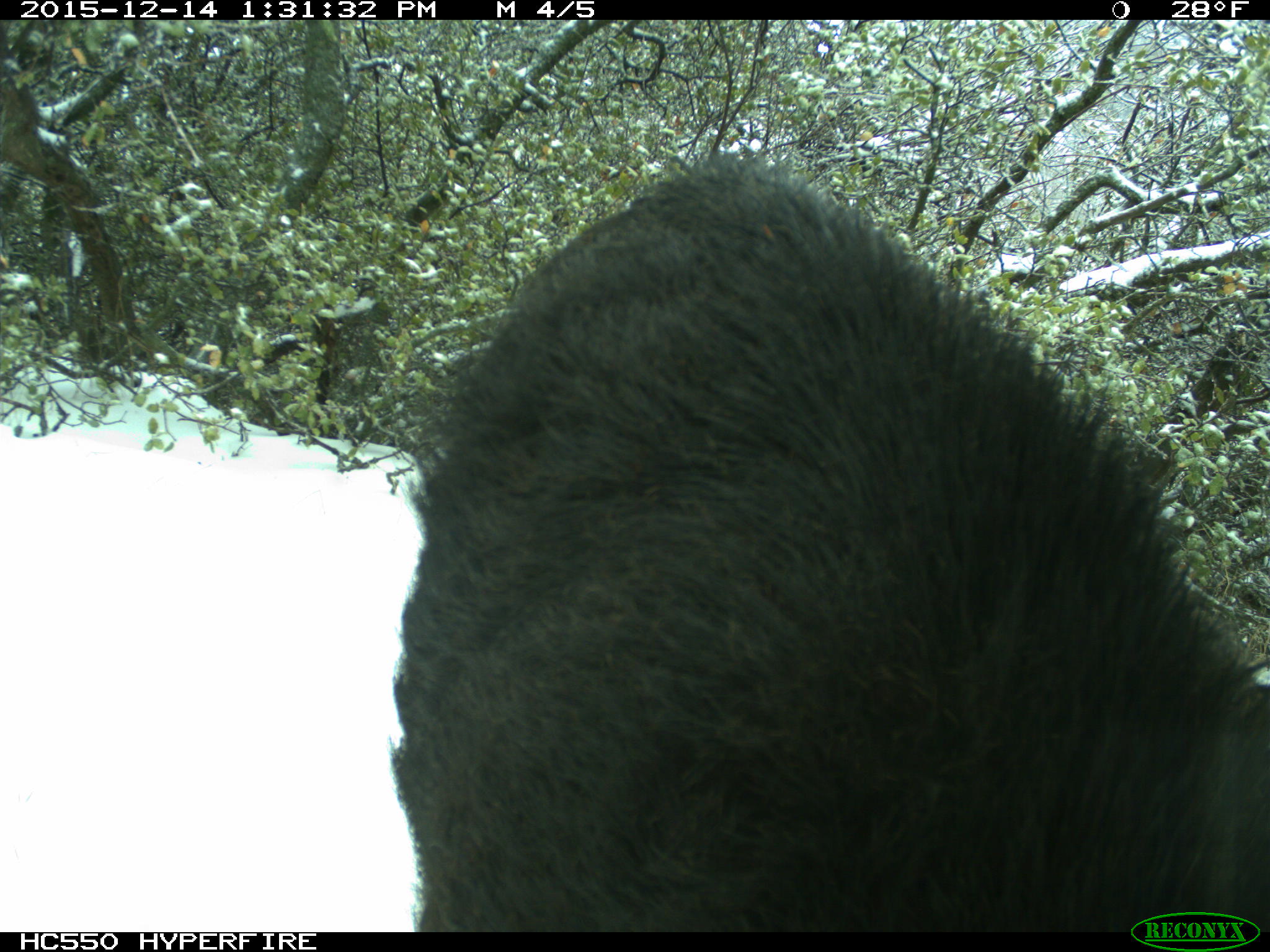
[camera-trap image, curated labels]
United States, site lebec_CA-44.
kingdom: Animalia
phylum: Chordata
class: Mammalia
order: Artiodactyla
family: Suidae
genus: Sus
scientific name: Sus scrofa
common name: wild boar